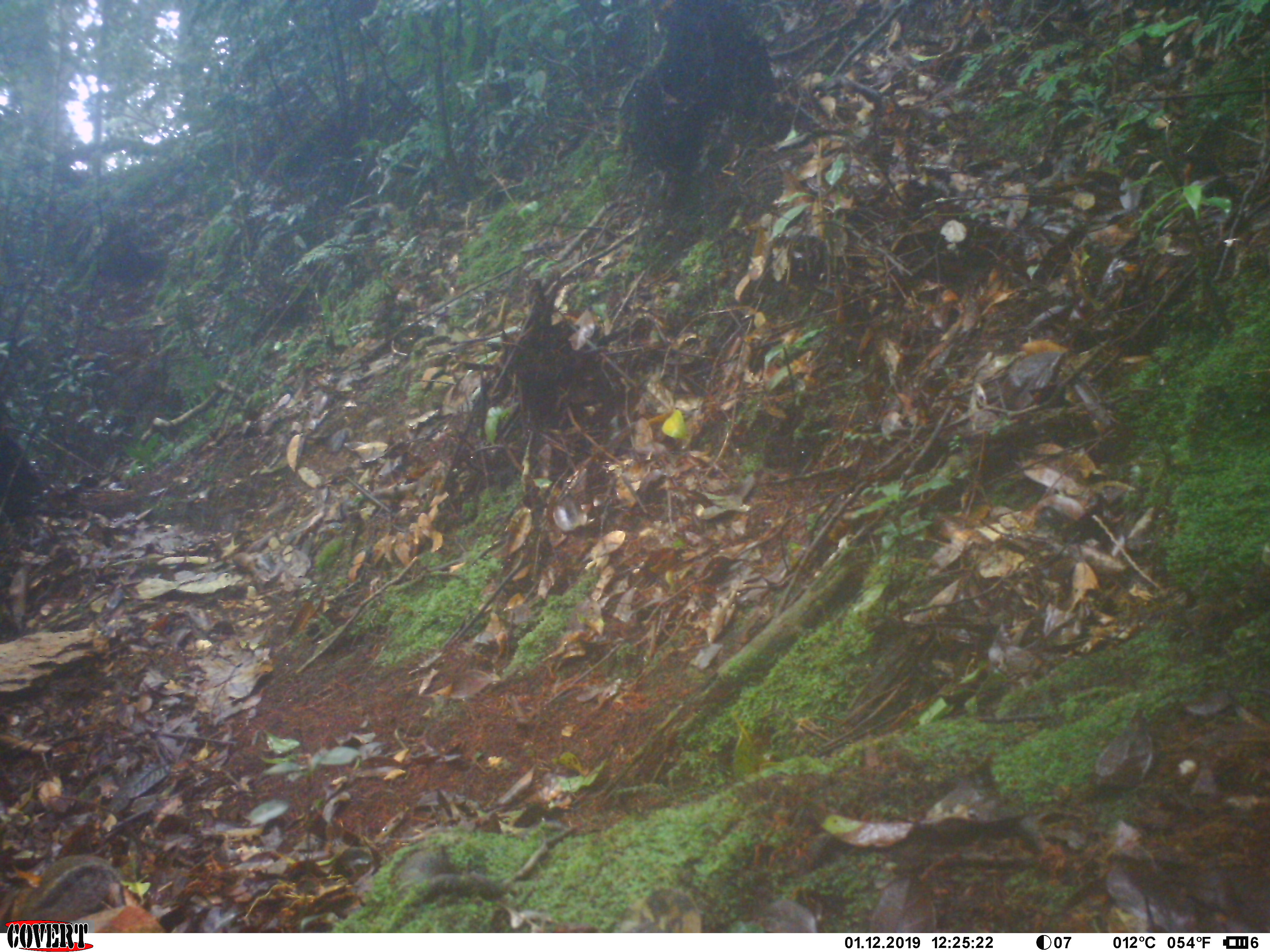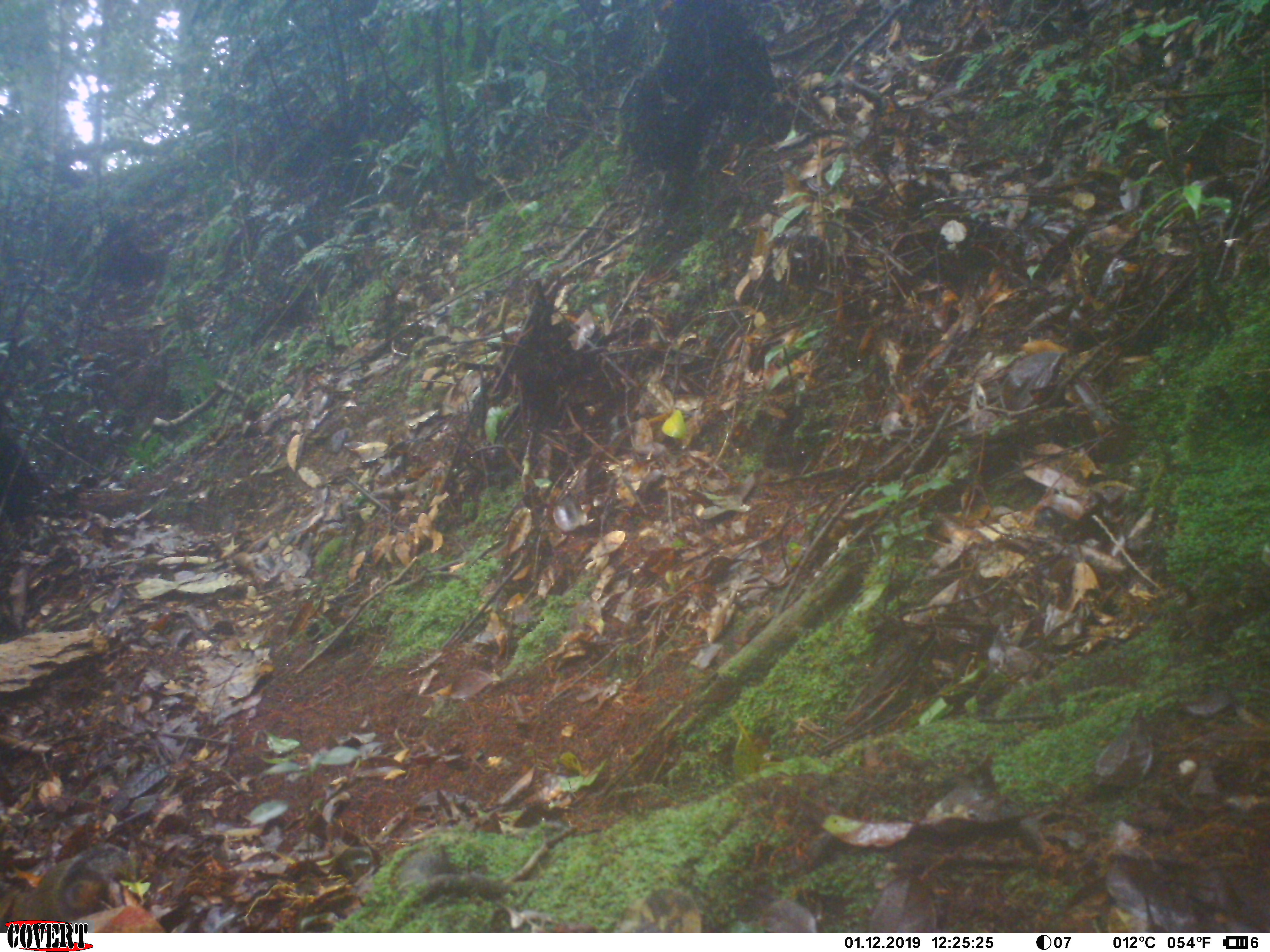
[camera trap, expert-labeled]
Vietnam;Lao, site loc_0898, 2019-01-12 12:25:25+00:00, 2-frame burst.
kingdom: Animalia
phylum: Chordata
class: Mammalia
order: Rodentia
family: Sciuridae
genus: Dremomys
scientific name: Dremomys rufigenis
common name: red-cheeked squirrel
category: red cheeked squirrel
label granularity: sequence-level